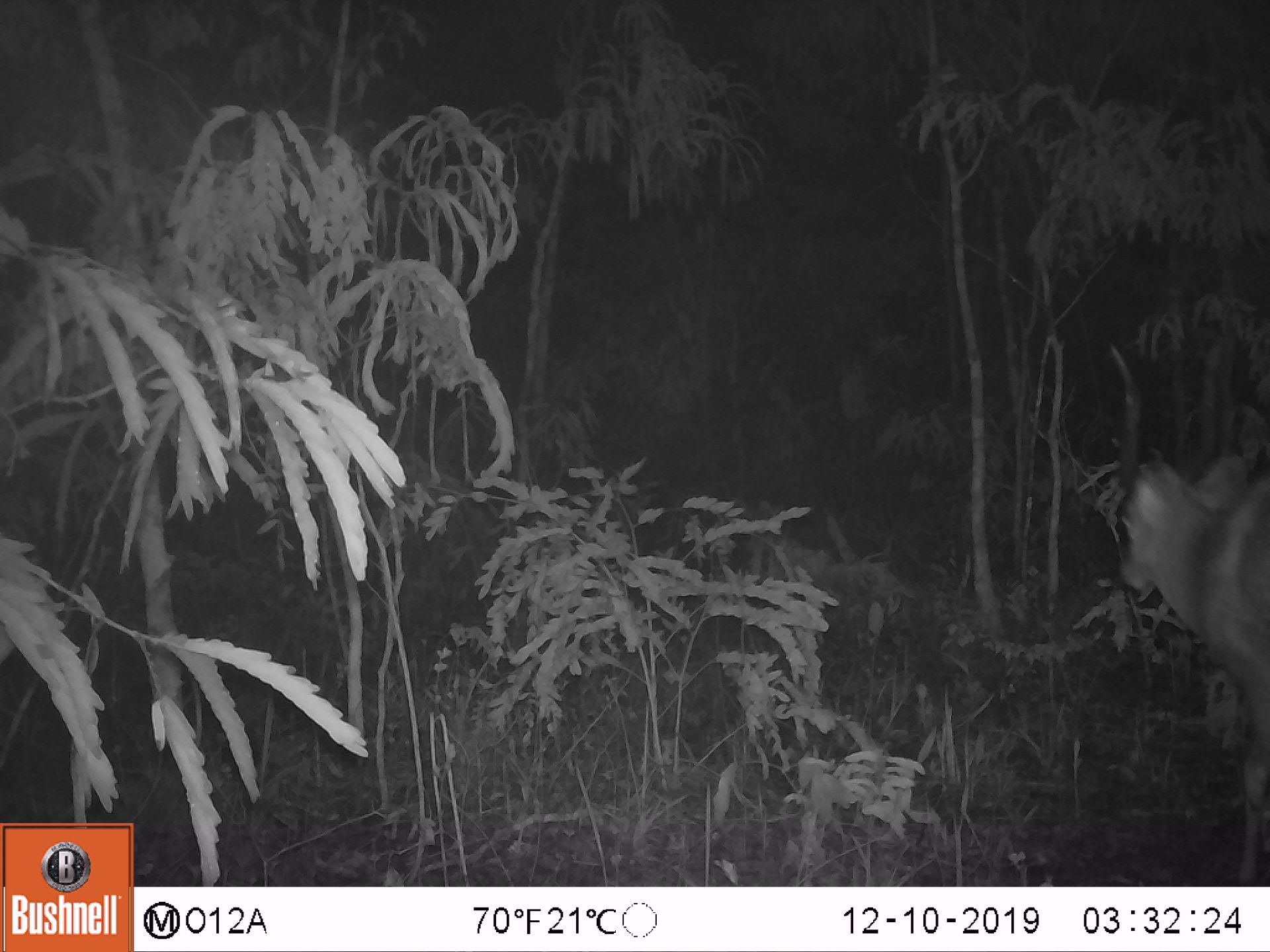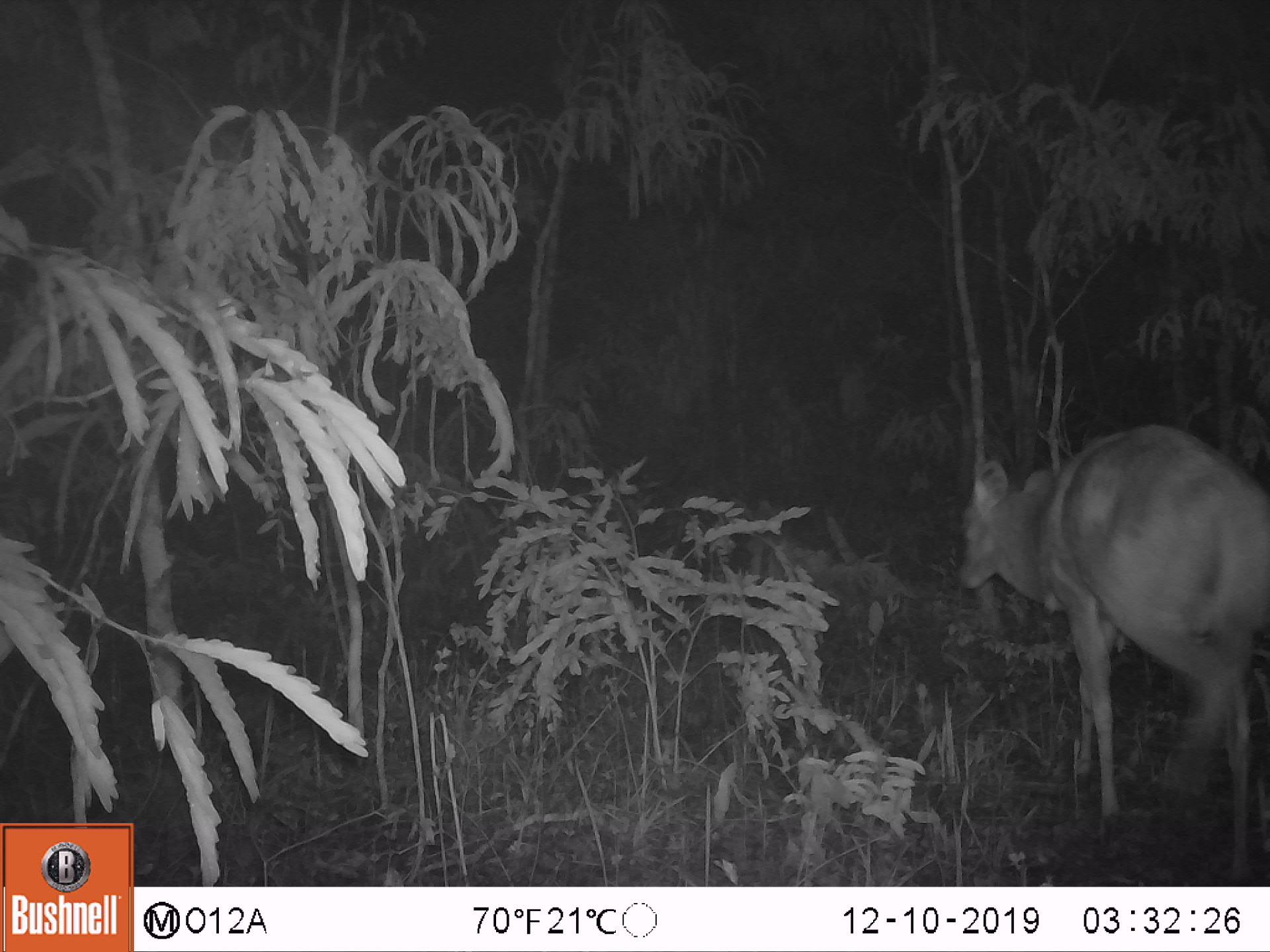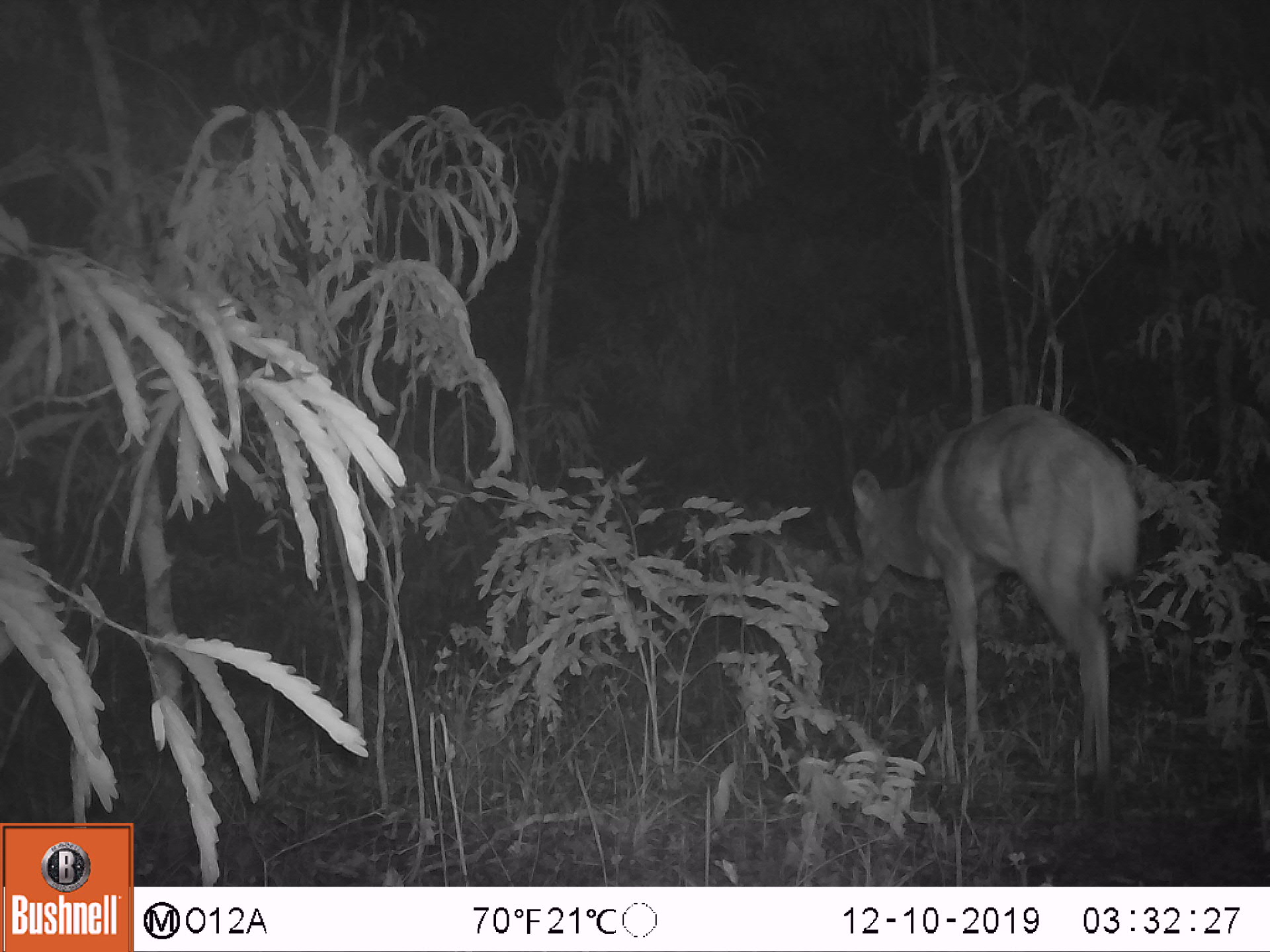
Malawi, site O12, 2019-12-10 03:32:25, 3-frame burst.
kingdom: Animalia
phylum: Chordata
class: Mammalia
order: Artiodactyla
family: Bovidae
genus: Tragelaphus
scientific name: Tragelaphus sylvaticus sylvaticus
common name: cape bushbuck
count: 1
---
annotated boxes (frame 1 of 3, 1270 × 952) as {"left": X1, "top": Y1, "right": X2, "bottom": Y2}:
cape bushbuck: {"left": 1101, "top": 332, "right": 1263, "bottom": 874}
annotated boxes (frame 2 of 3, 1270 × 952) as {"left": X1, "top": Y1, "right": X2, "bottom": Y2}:
cape bushbuck: {"left": 960, "top": 423, "right": 1254, "bottom": 872}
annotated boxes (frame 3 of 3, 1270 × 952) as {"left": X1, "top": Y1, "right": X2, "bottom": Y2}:
cape bushbuck: {"left": 848, "top": 400, "right": 1144, "bottom": 779}